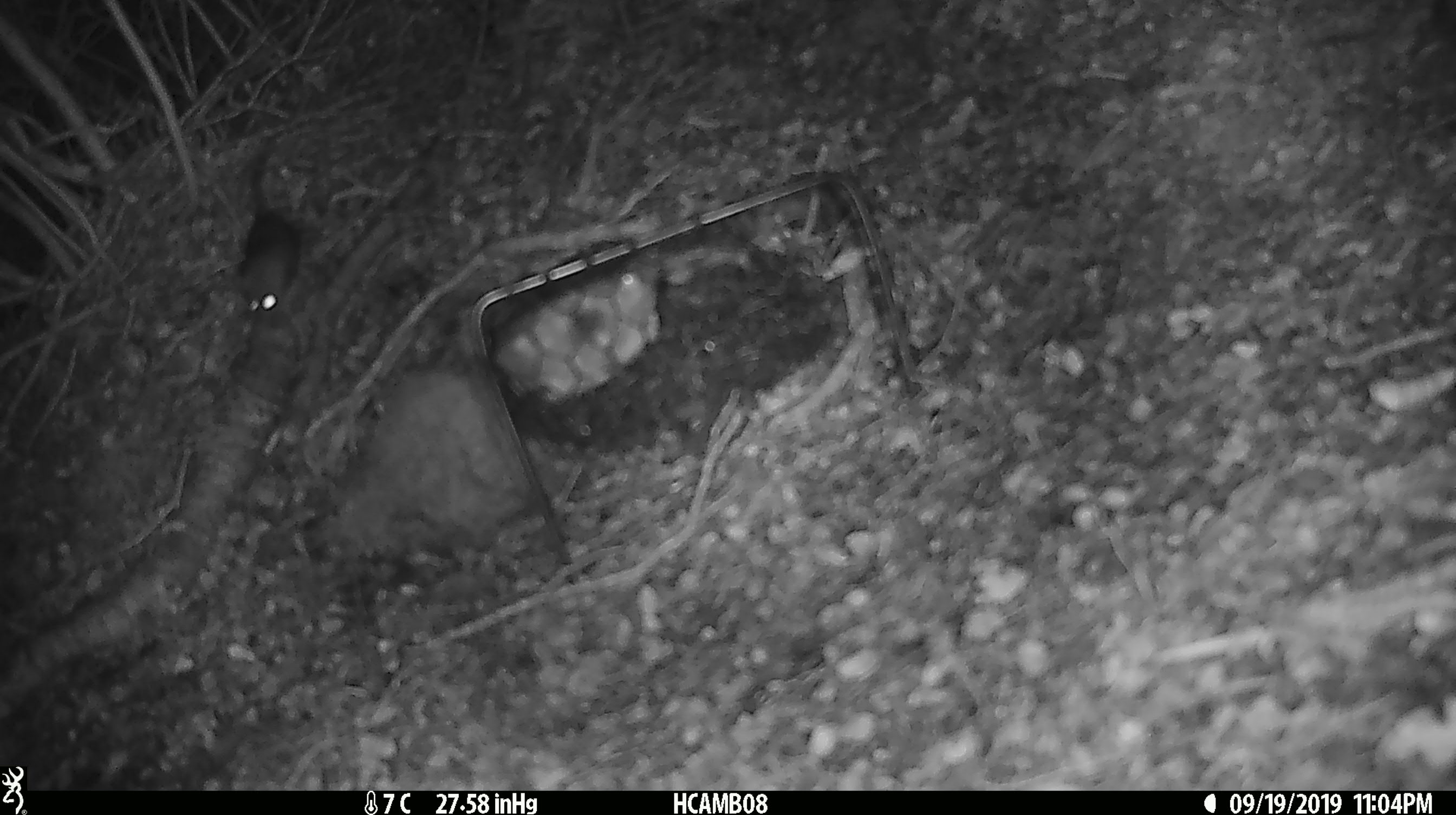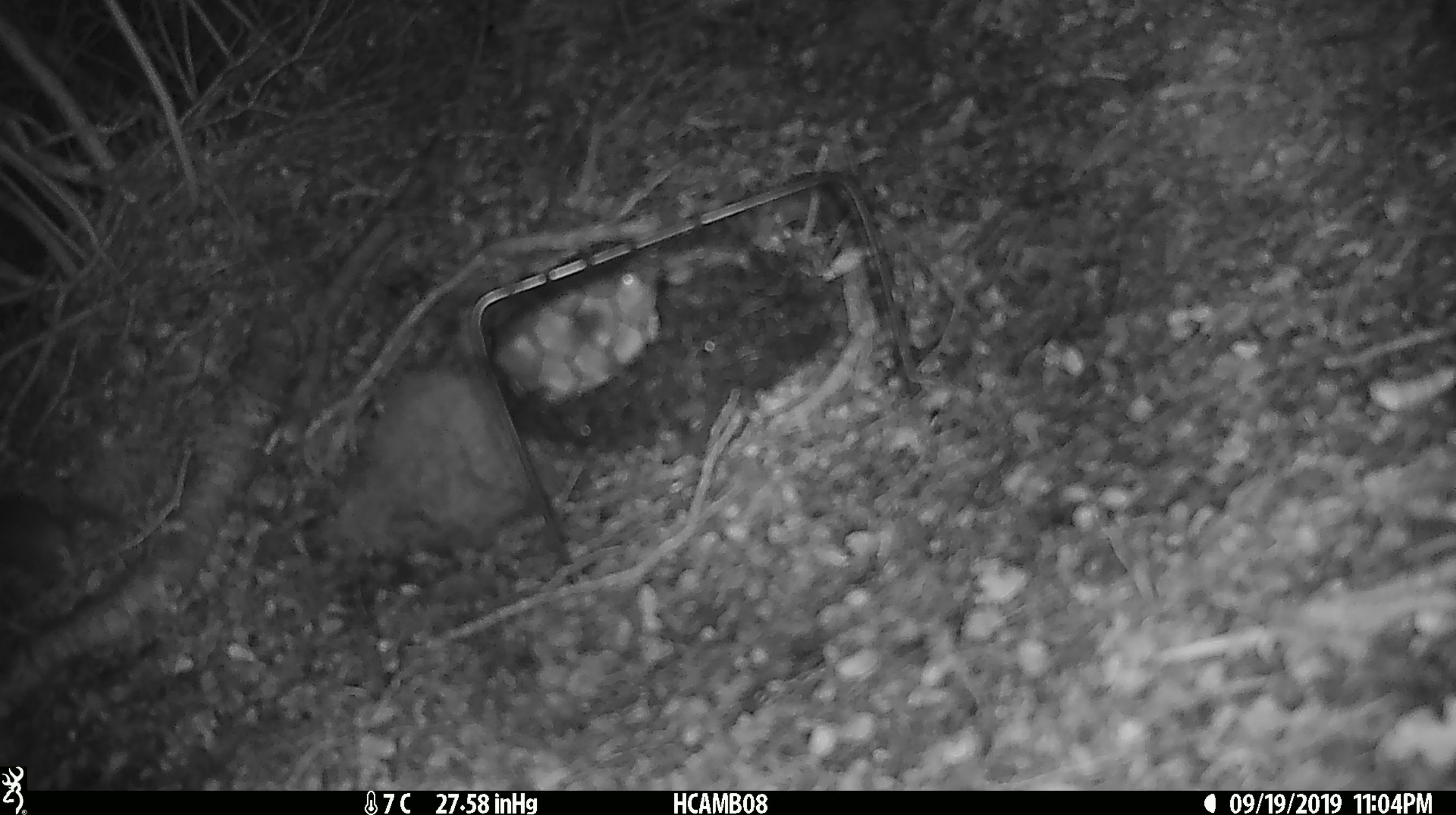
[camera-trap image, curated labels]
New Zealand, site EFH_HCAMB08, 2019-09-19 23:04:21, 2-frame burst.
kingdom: Animalia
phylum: Chordata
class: Mammalia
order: Rodentia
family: Muridae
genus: Mus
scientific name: Mus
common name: mouse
Mouse (Mus).